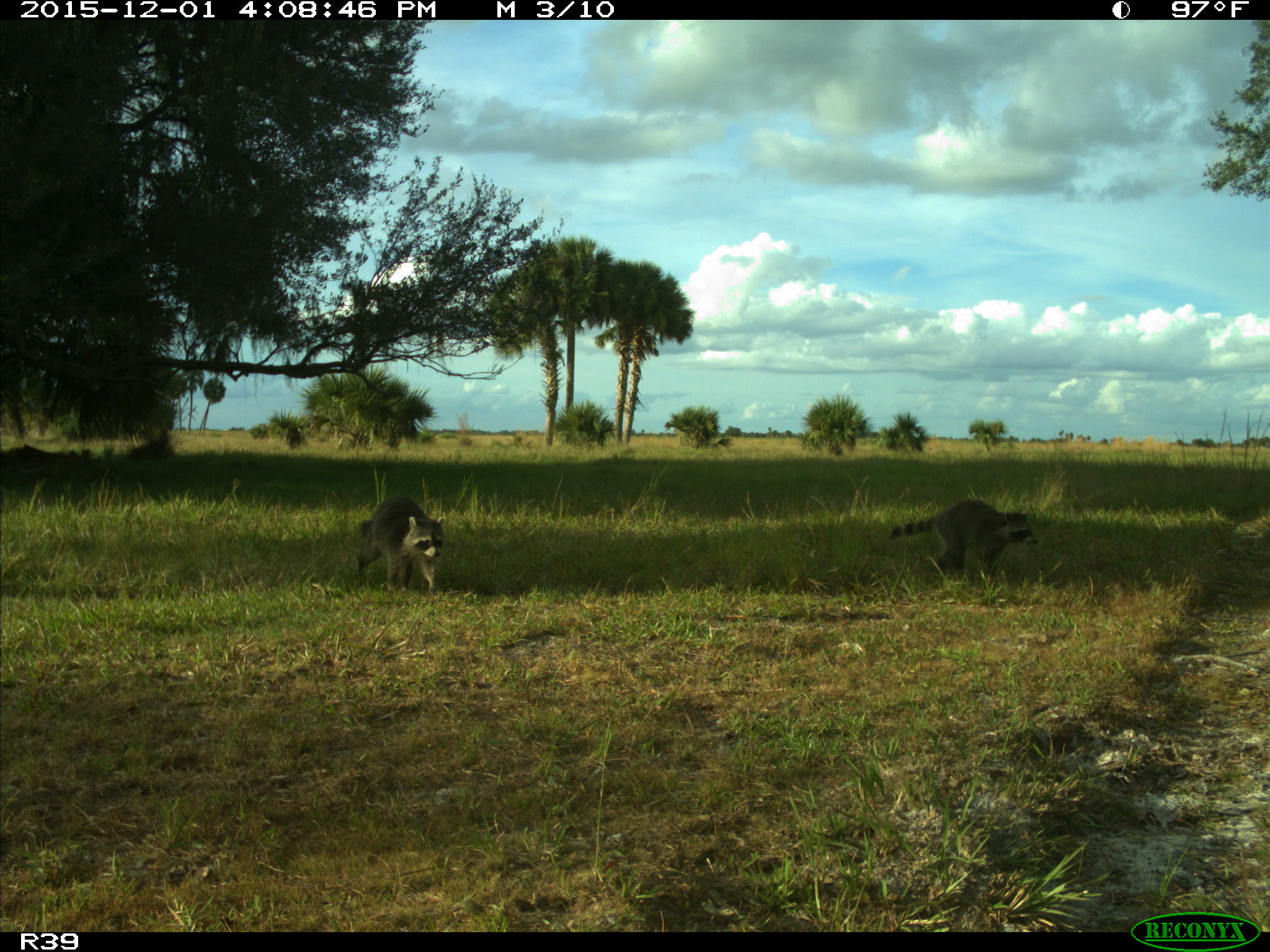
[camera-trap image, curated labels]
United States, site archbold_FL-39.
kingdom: Animalia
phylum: Chordata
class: Mammalia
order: Carnivora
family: Procyonidae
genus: Procyon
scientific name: Procyon lotor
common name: common raccoon